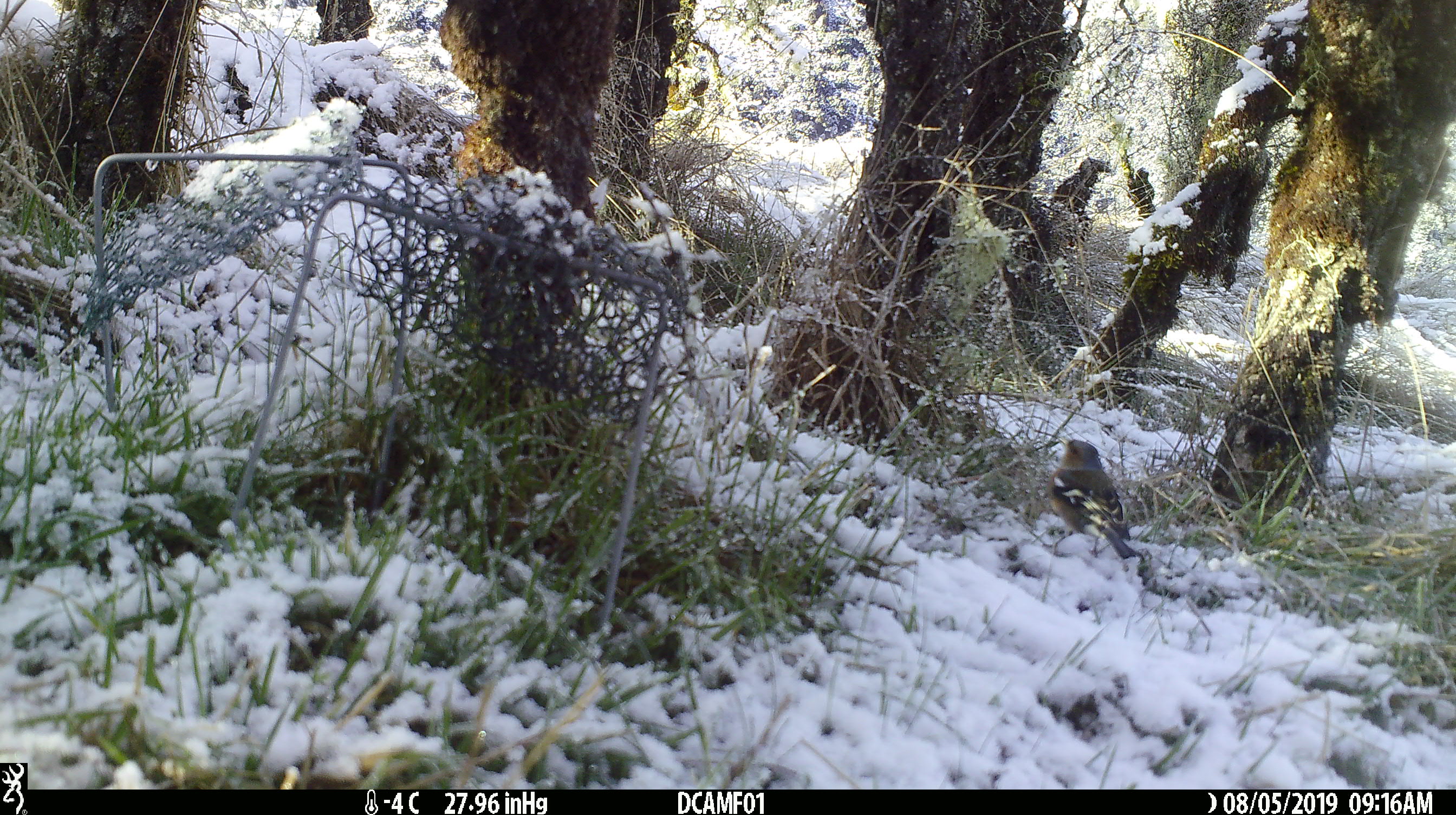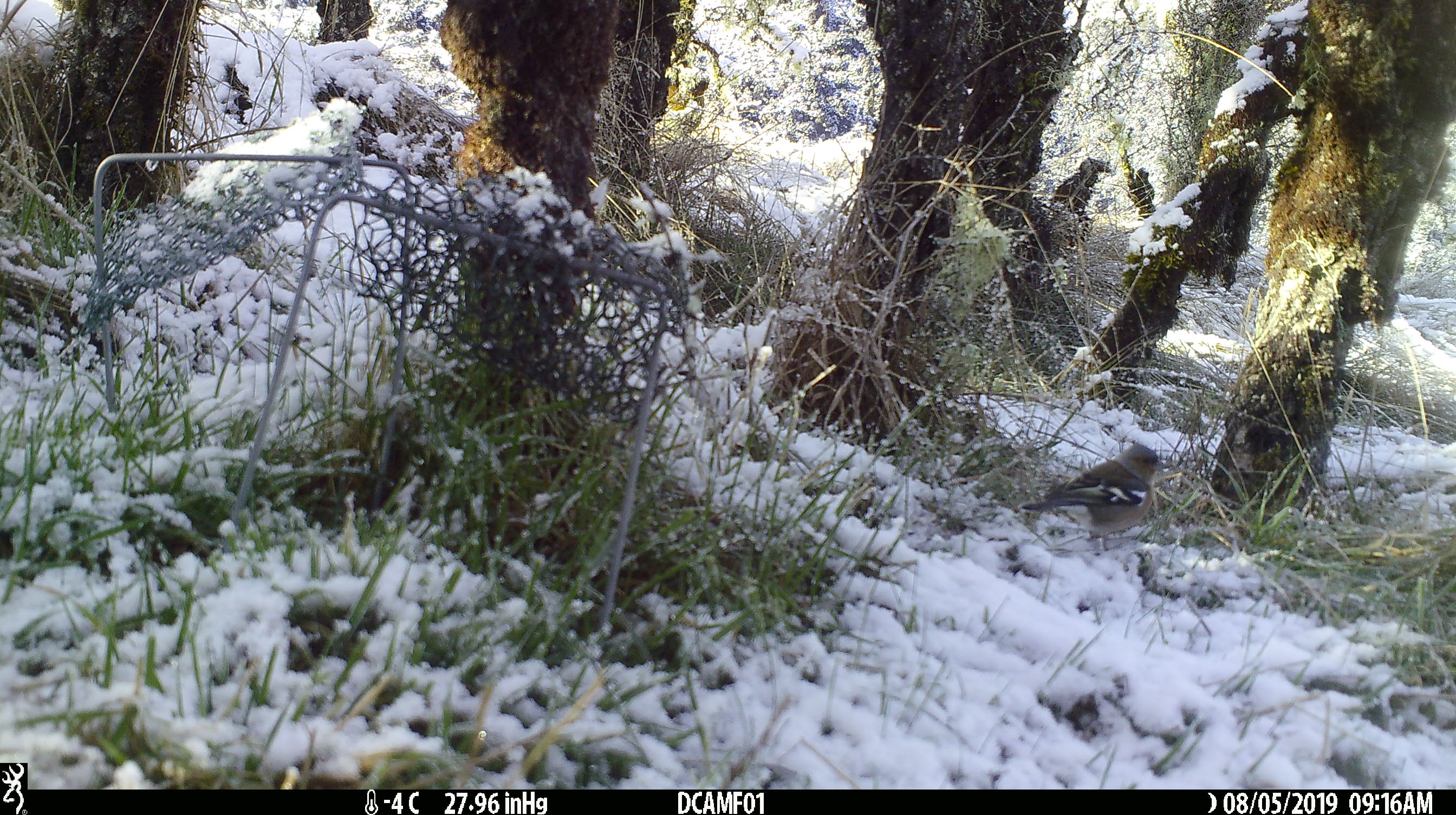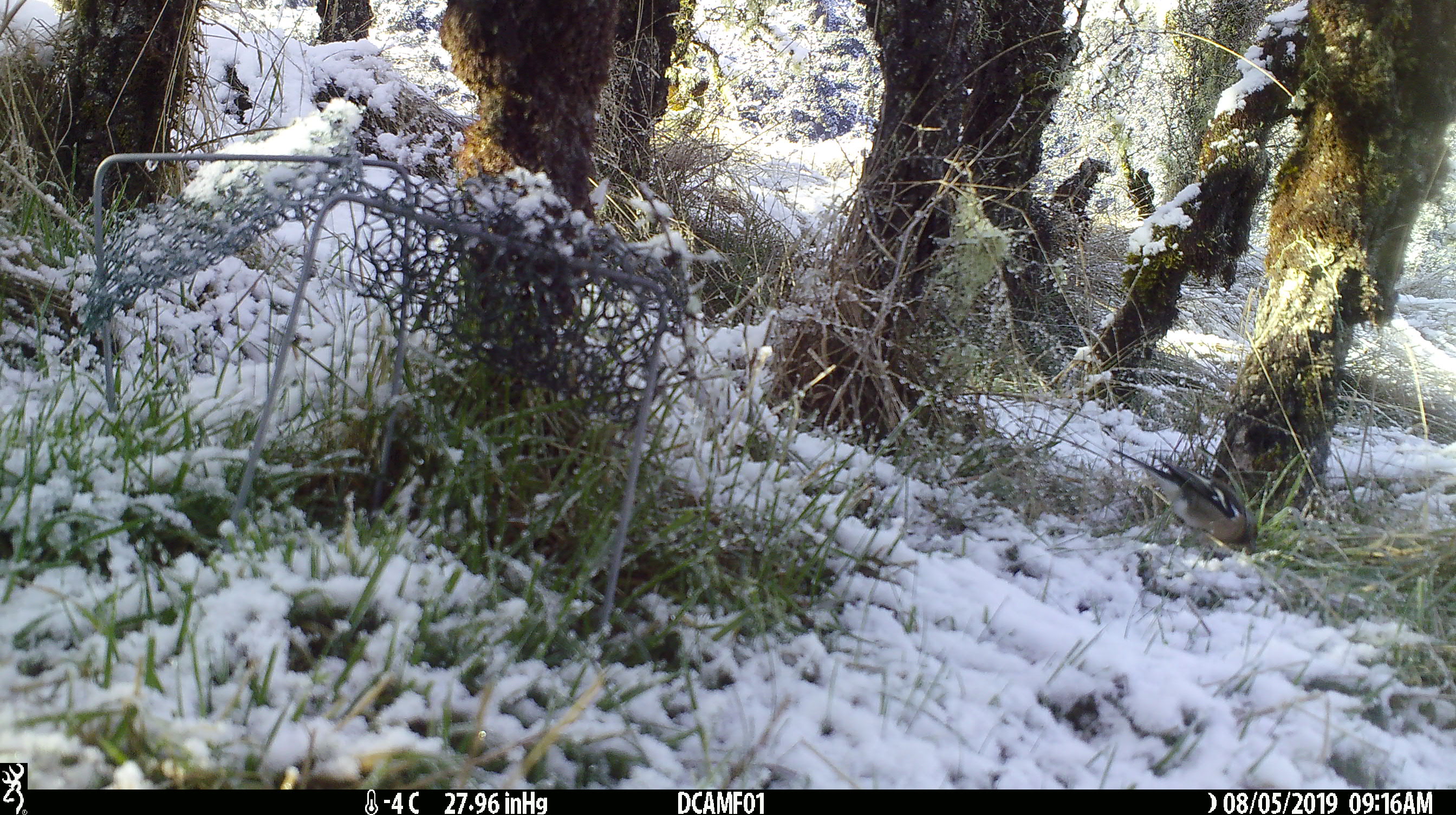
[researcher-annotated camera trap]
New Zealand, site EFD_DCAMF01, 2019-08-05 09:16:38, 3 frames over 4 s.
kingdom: Animalia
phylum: Chordata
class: Aves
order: Passeriformes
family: Fringillidae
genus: Fringilla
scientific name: Fringilla coelebs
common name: common chaffinch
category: chaffinch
Chaffinch (common chaffinch) (Fringilla coelebs).